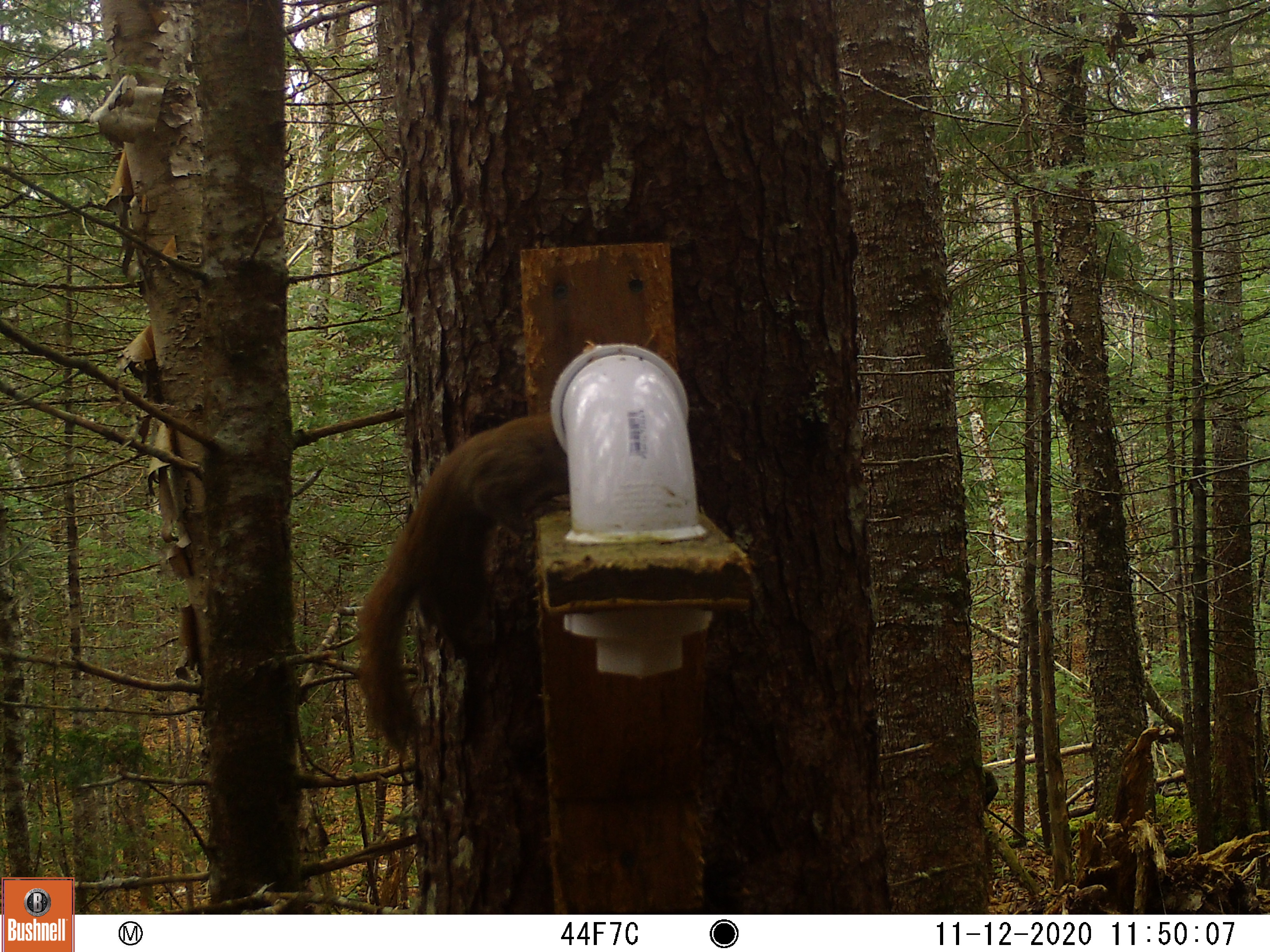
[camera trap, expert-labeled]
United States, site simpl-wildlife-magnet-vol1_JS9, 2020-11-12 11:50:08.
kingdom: Animalia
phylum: Chordata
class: Mammalia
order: Rodentia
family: Sciuridae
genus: Tamiasciurus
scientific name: Tamiasciurus hudsonicus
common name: red squirrel